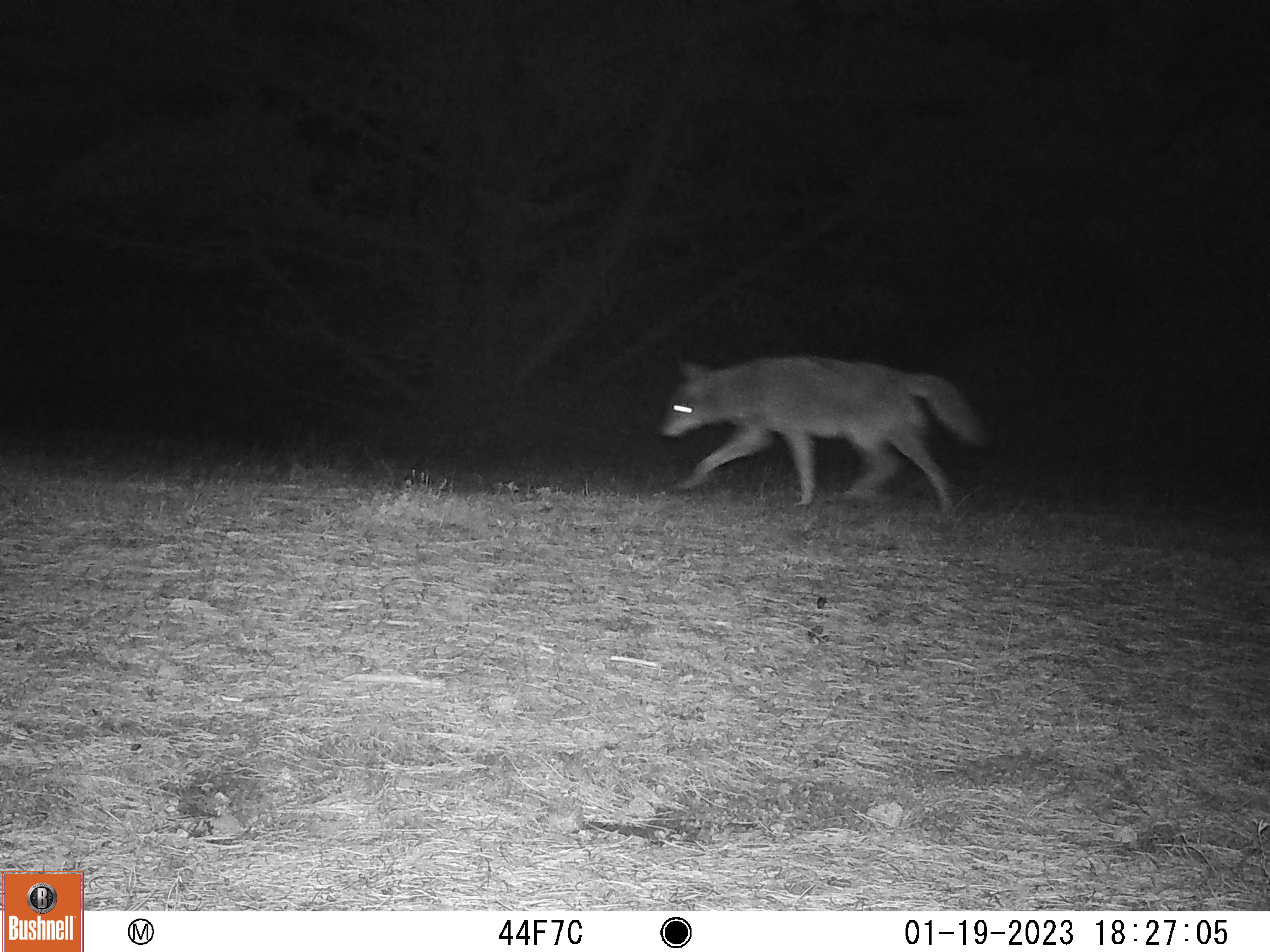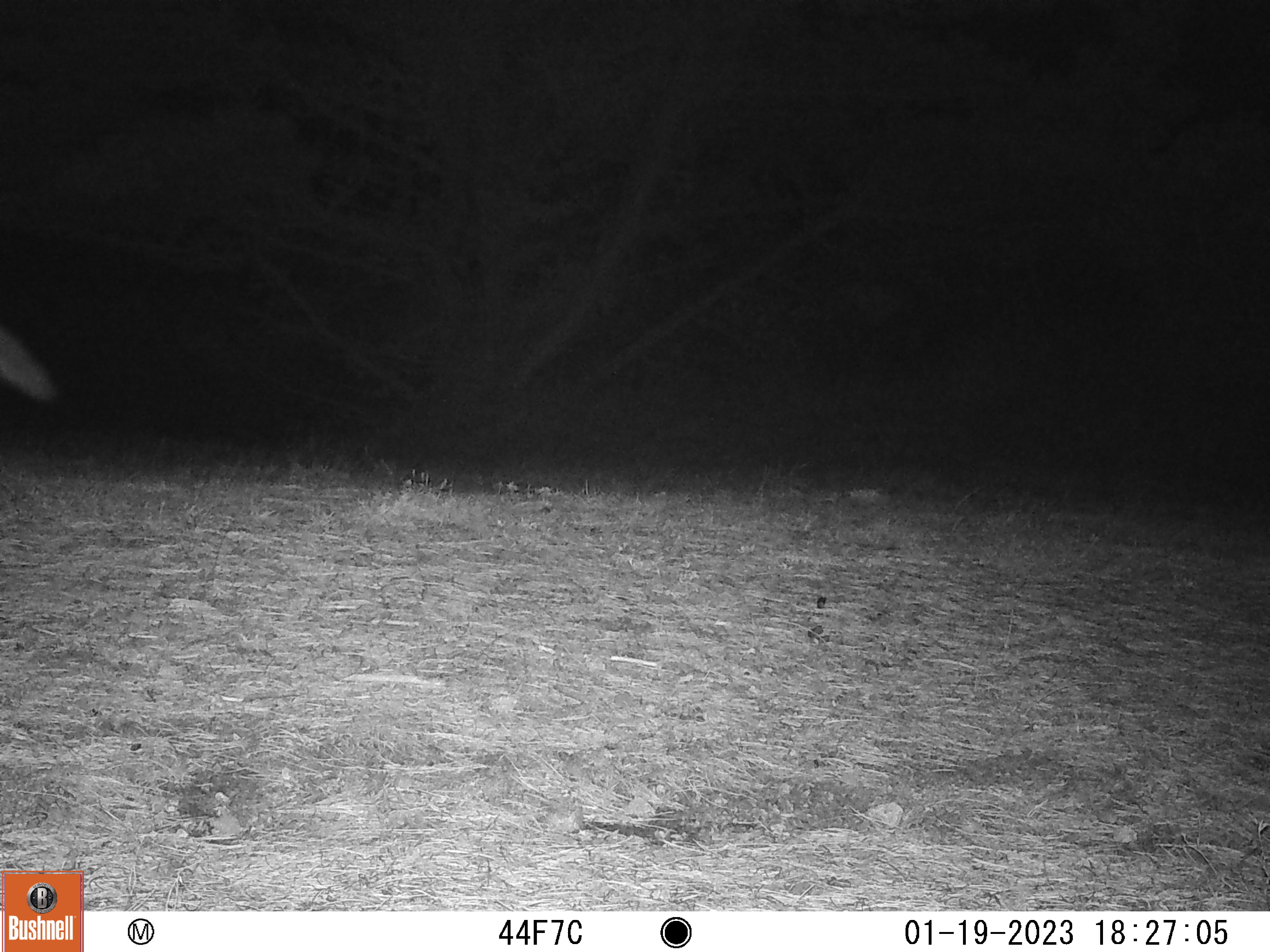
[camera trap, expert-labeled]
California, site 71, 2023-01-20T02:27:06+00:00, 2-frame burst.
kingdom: Animalia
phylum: Chordata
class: Mammalia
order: Carnivora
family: Canidae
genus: Canis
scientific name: Canis latrans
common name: coyote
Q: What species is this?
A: Coyote (Canis latrans).